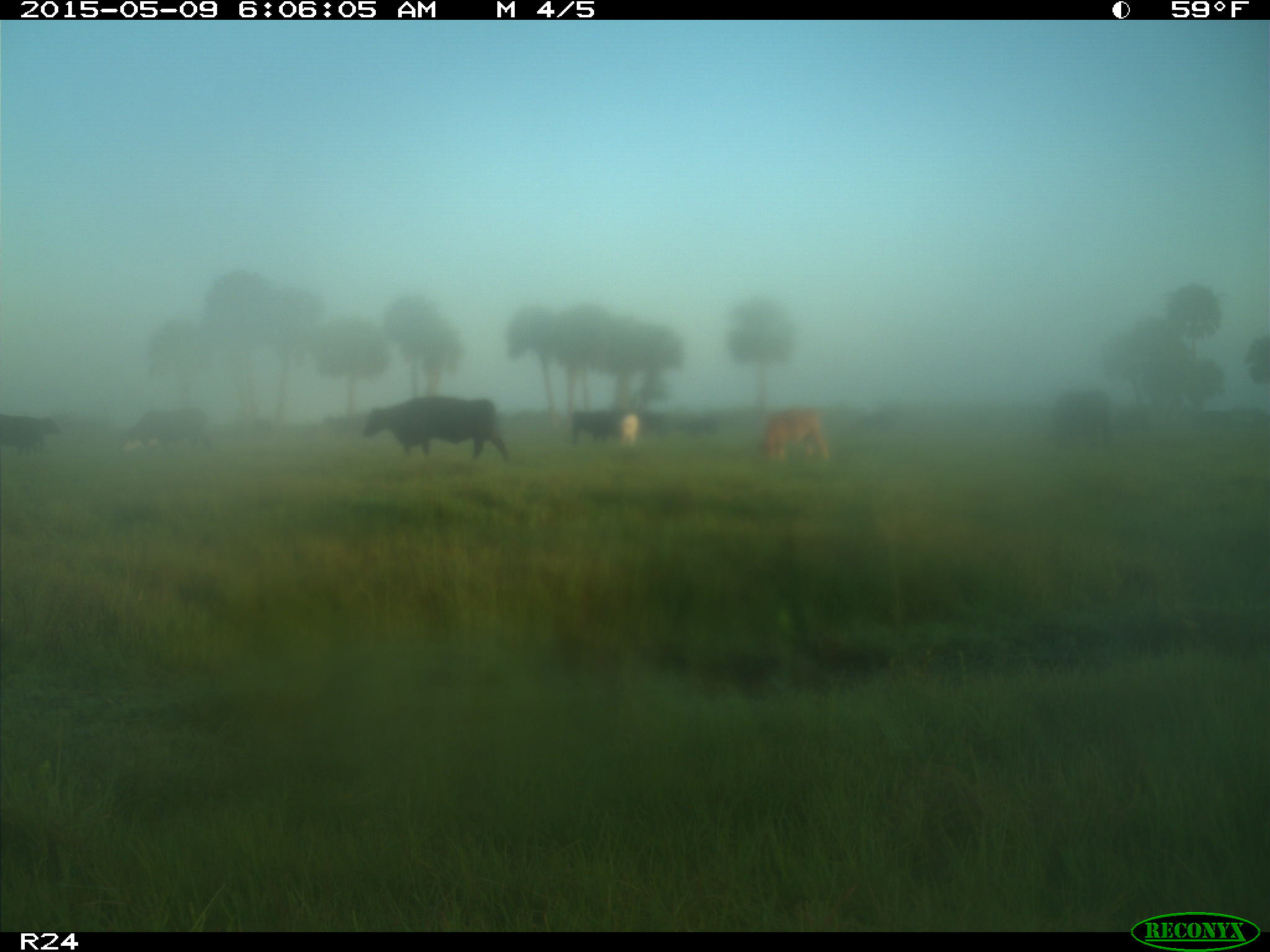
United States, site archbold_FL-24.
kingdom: Animalia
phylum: Chordata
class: Mammalia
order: Artiodactyla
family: Bovidae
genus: Bos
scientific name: Bos taurus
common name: domestic cow